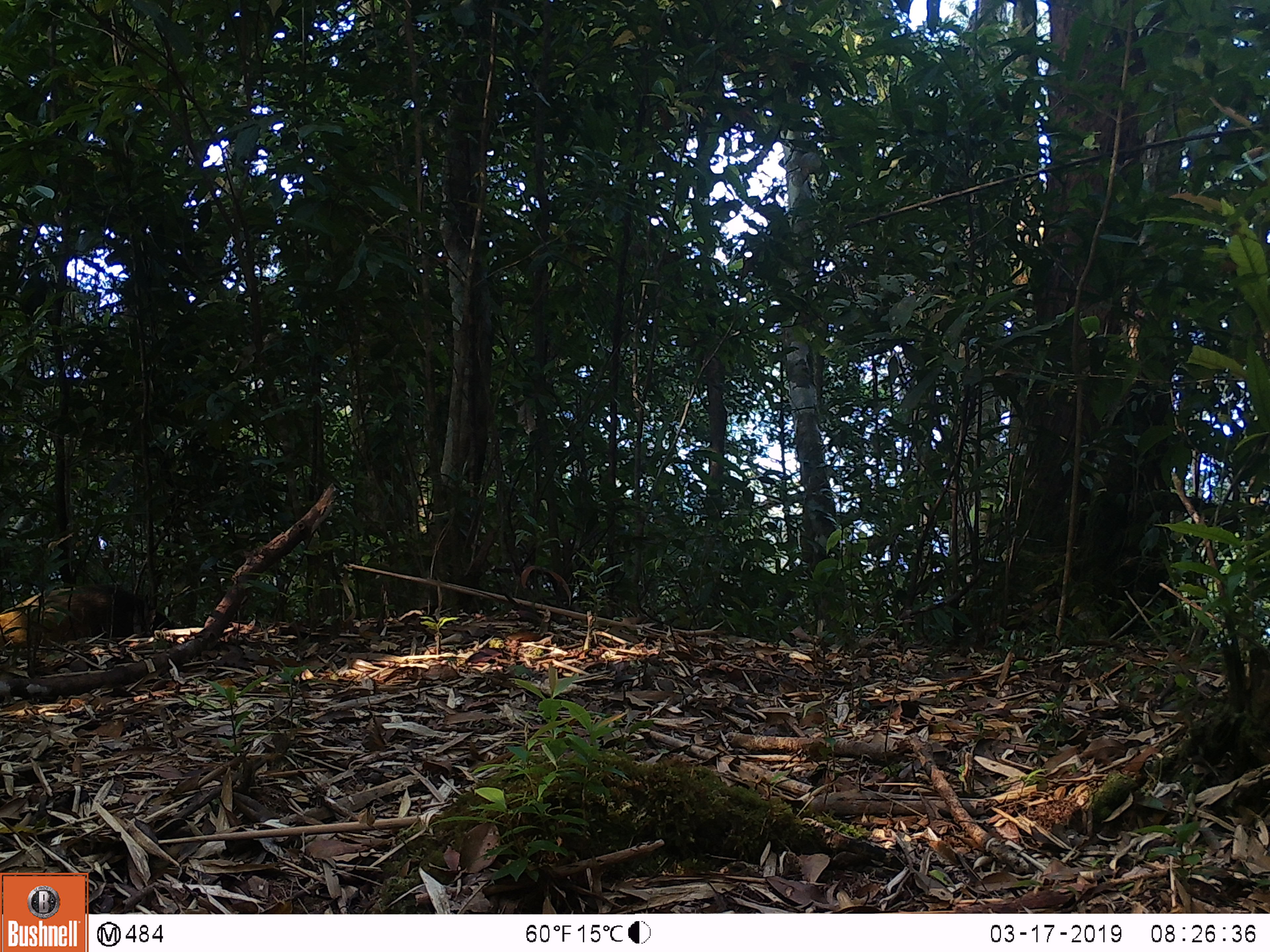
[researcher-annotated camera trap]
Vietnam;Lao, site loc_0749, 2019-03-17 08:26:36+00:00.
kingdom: Animalia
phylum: Chordata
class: Mammalia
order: Carnivora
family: Mustelidae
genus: Martes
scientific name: Martes flavigula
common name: yellow-throated marten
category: yellow throated marten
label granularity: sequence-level